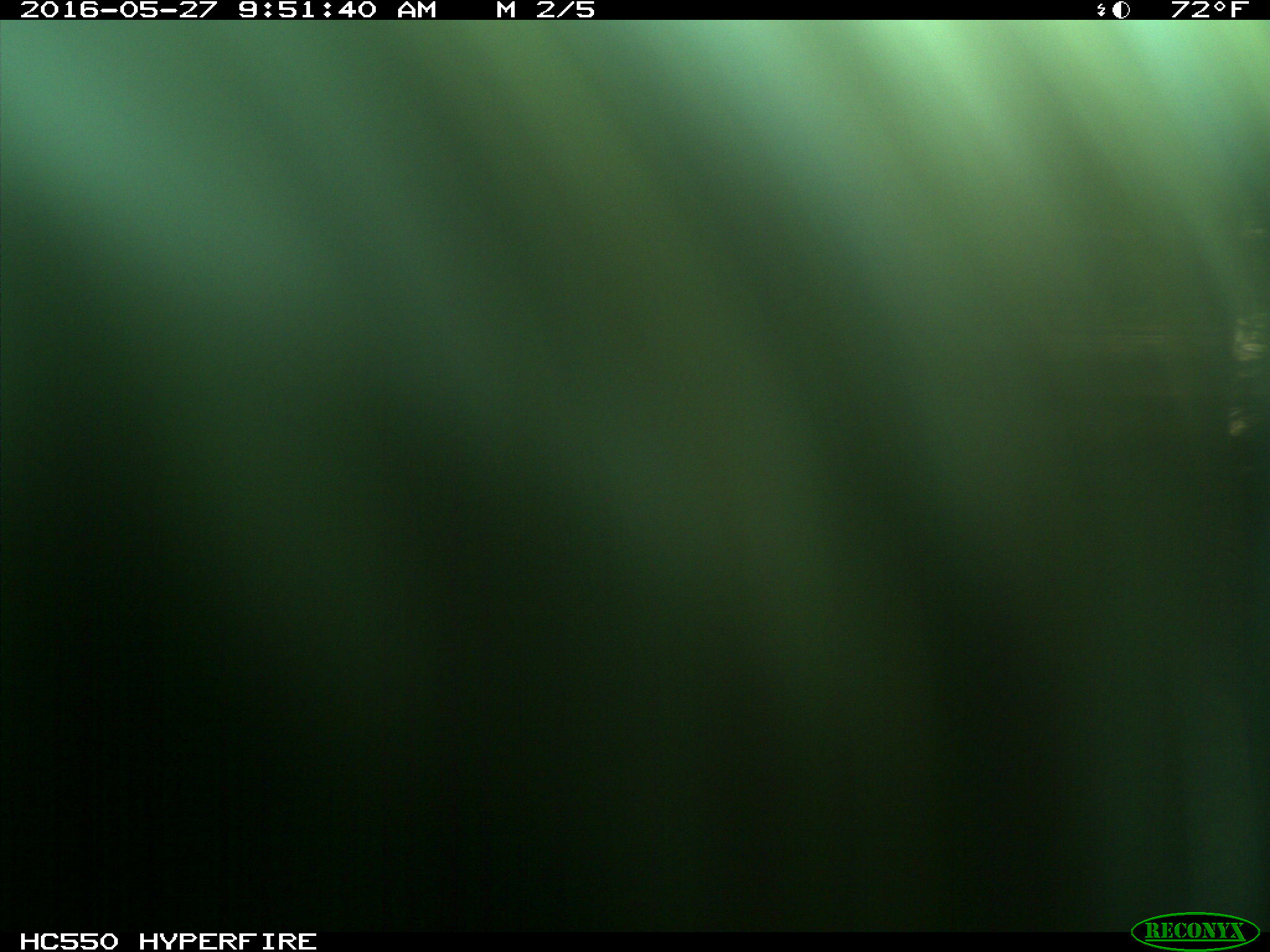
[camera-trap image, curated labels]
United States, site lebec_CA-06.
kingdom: Animalia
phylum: Chordata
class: Mammalia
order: Artiodactyla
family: Bovidae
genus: Bos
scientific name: Bos taurus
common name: domestic cow